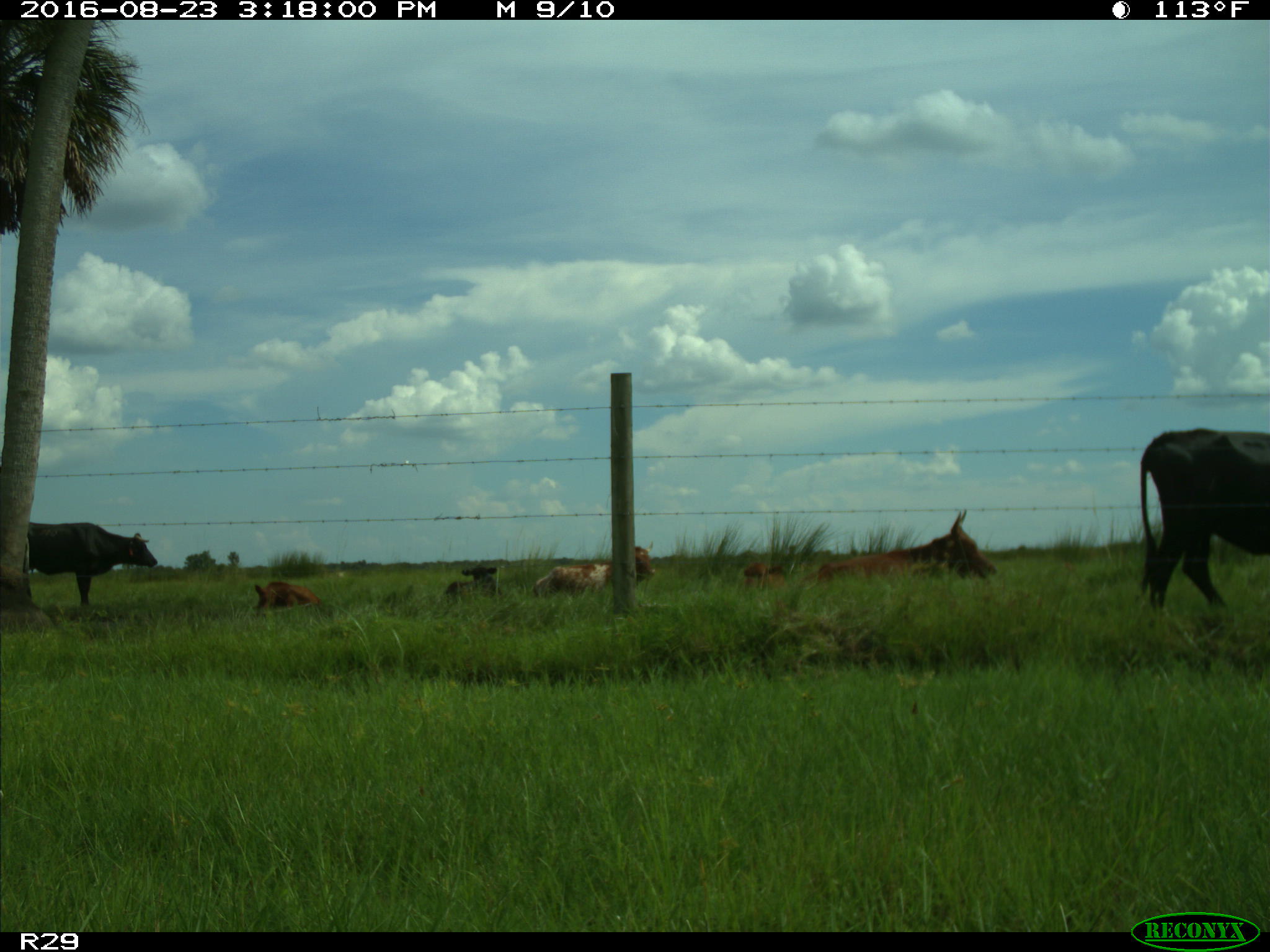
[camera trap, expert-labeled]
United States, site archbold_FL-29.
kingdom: Animalia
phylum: Chordata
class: Mammalia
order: Artiodactyla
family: Bovidae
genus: Bos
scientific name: Bos taurus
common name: domestic cow